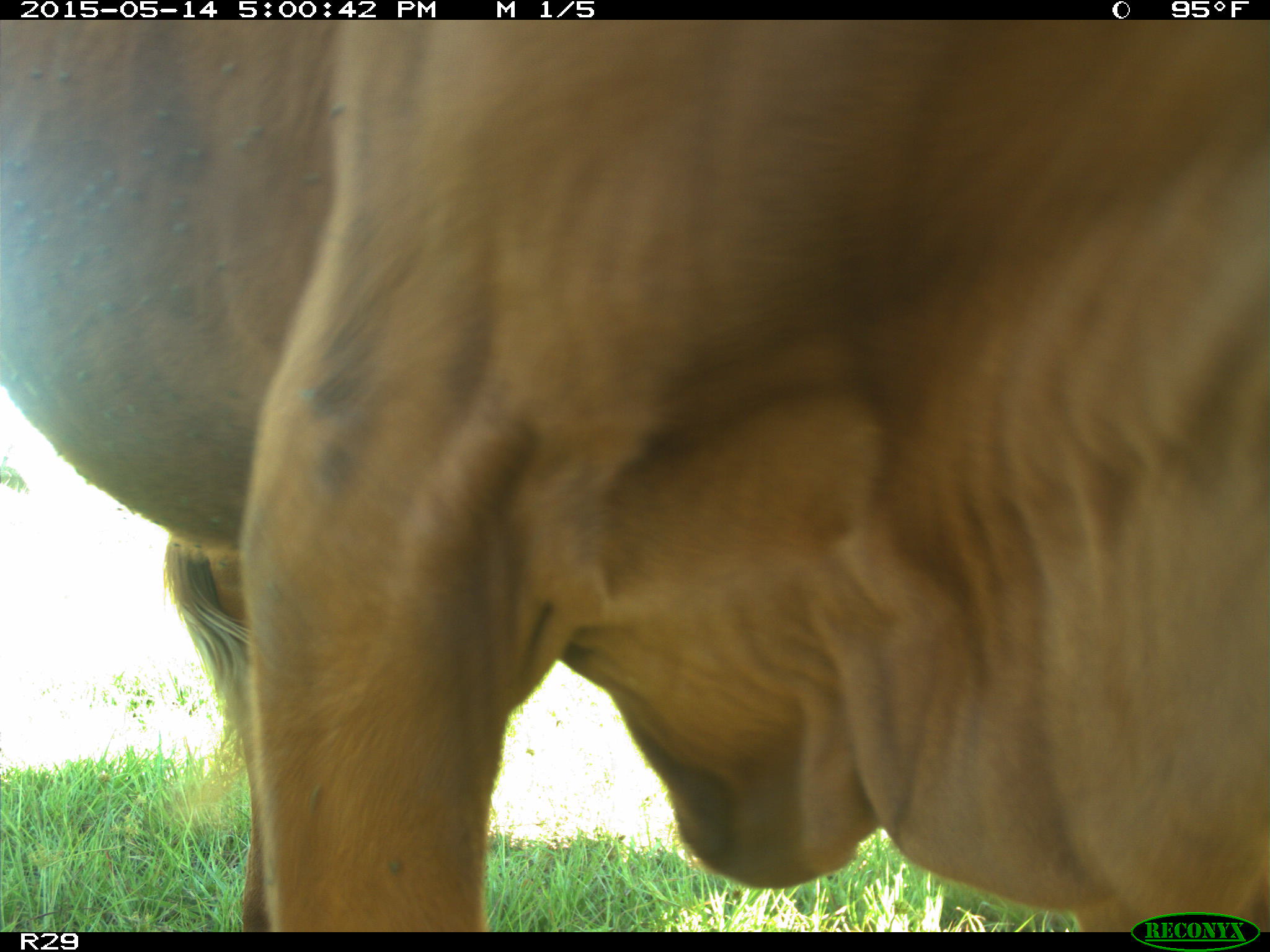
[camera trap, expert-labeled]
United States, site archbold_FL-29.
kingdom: Animalia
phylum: Chordata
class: Mammalia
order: Artiodactyla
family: Bovidae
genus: Bos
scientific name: Bos taurus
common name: domestic cow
Bos taurus (domestic cow).